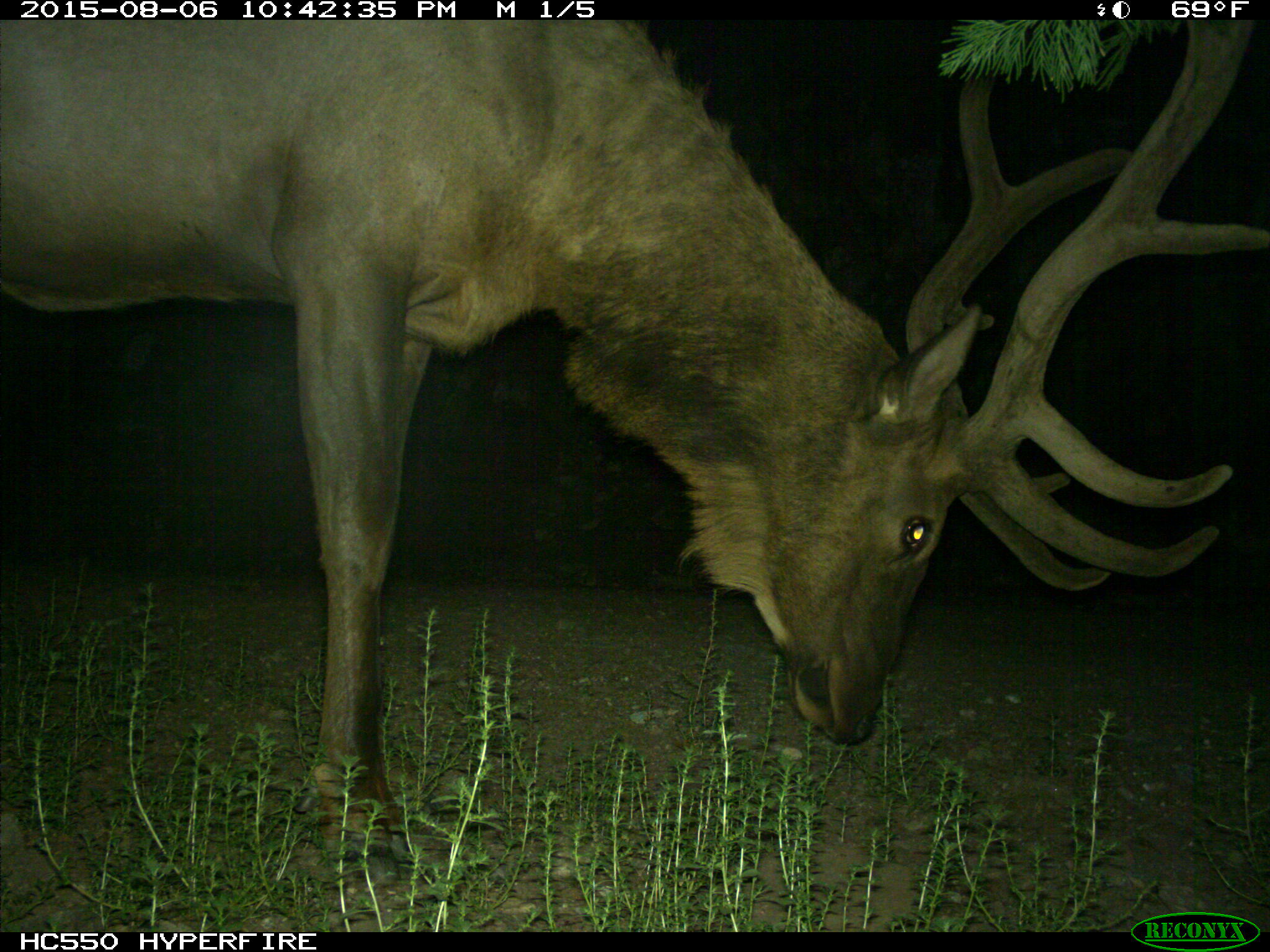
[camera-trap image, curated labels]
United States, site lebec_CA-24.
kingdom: Animalia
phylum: Chordata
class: Mammalia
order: Artiodactyla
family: Cervidae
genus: Cervus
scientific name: Cervus canadensis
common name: elk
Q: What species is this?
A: Cervus canadensis (elk).